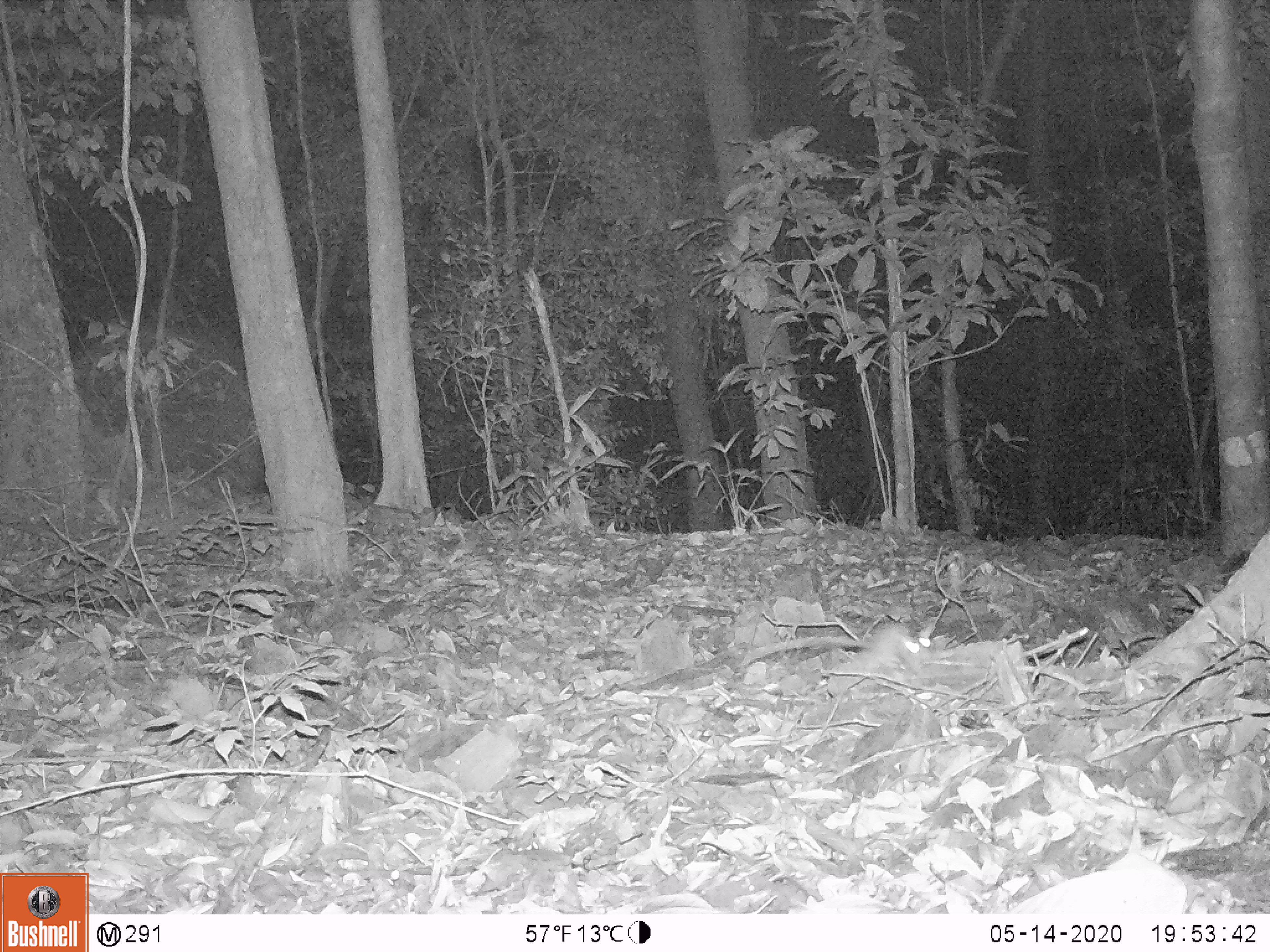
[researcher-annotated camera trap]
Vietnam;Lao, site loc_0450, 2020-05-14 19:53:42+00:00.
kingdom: Animalia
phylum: Chordata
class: Mammalia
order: Rodentia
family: Muridae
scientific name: Muridae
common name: old-world mice and rats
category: unidentified murid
Unidentified murid (old-world mice and rats) (Muridae). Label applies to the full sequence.